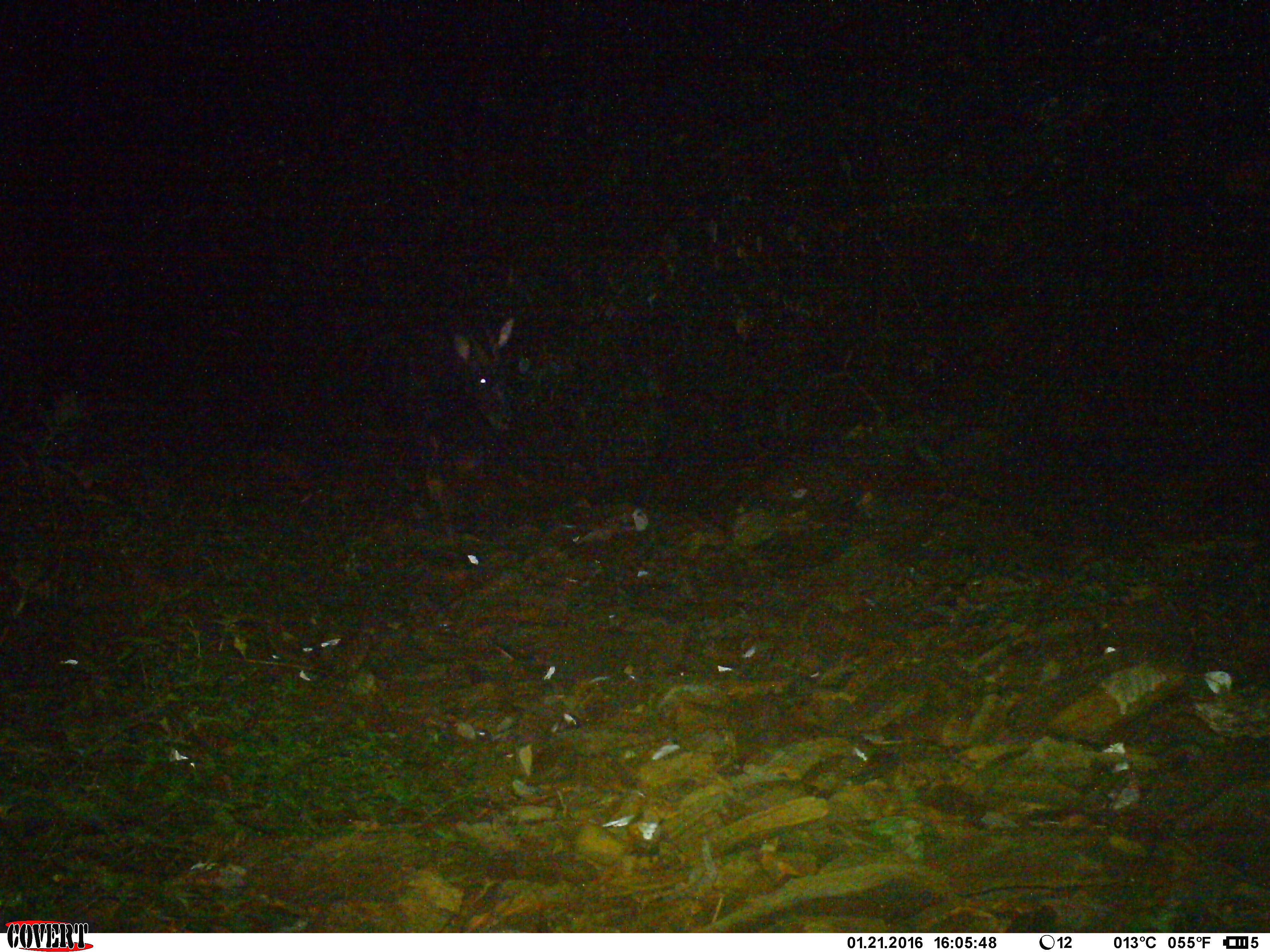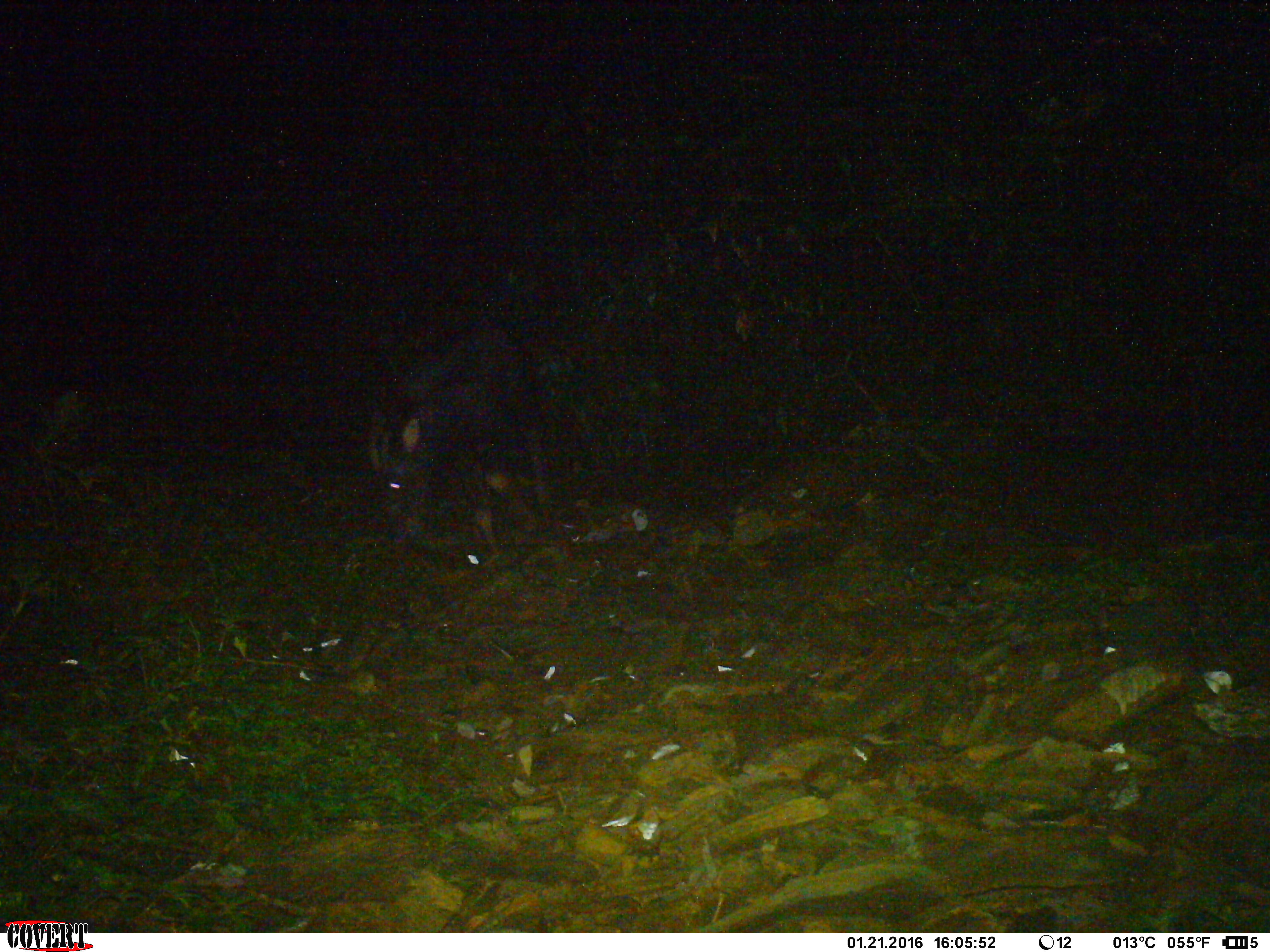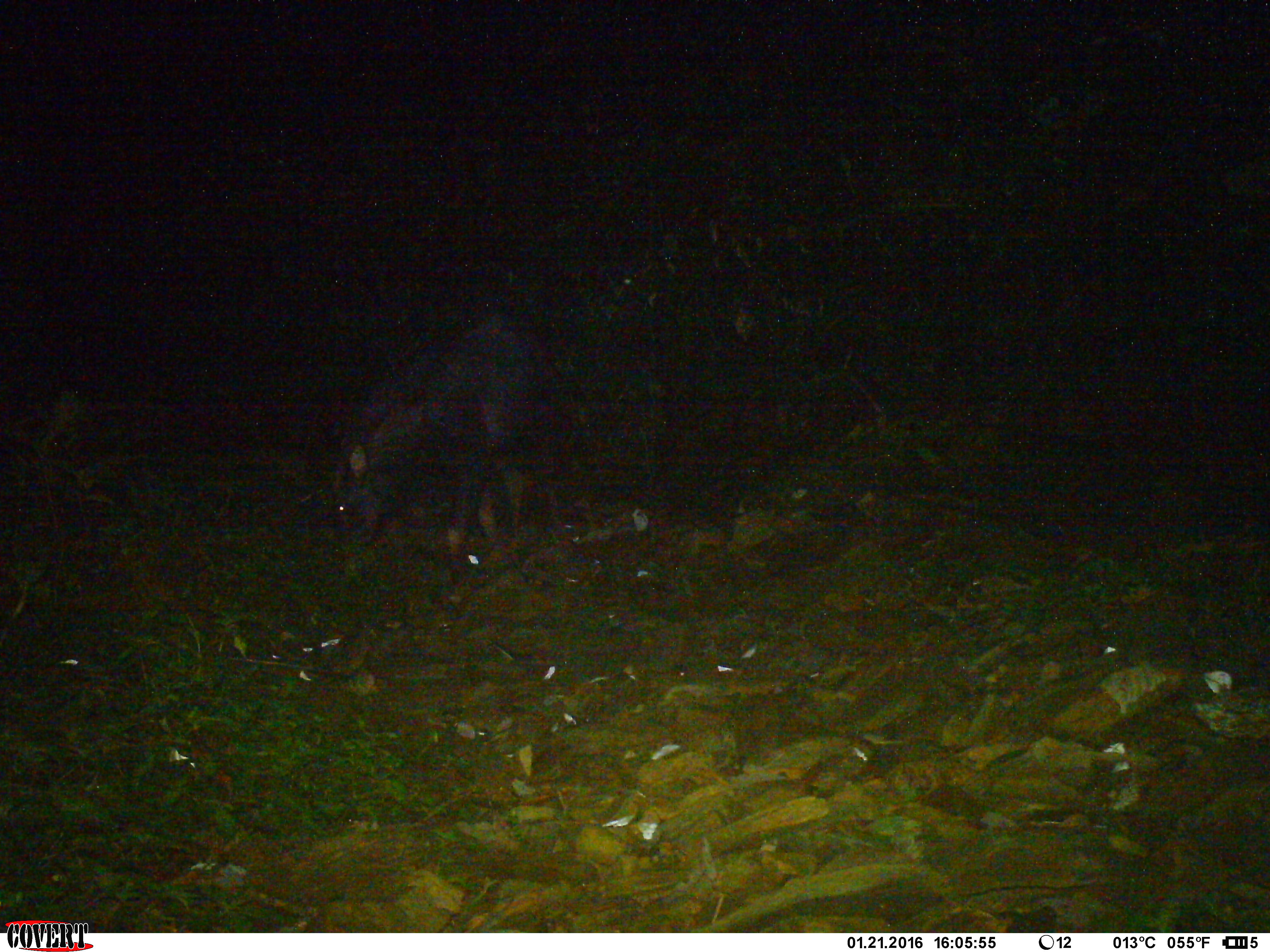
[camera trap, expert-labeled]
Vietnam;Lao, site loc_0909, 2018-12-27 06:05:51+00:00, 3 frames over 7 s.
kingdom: Animalia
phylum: Chordata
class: Mammalia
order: Artiodactyla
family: Bovidae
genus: Capricornis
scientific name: Capricornis sumatraensis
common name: chinese serow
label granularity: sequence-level